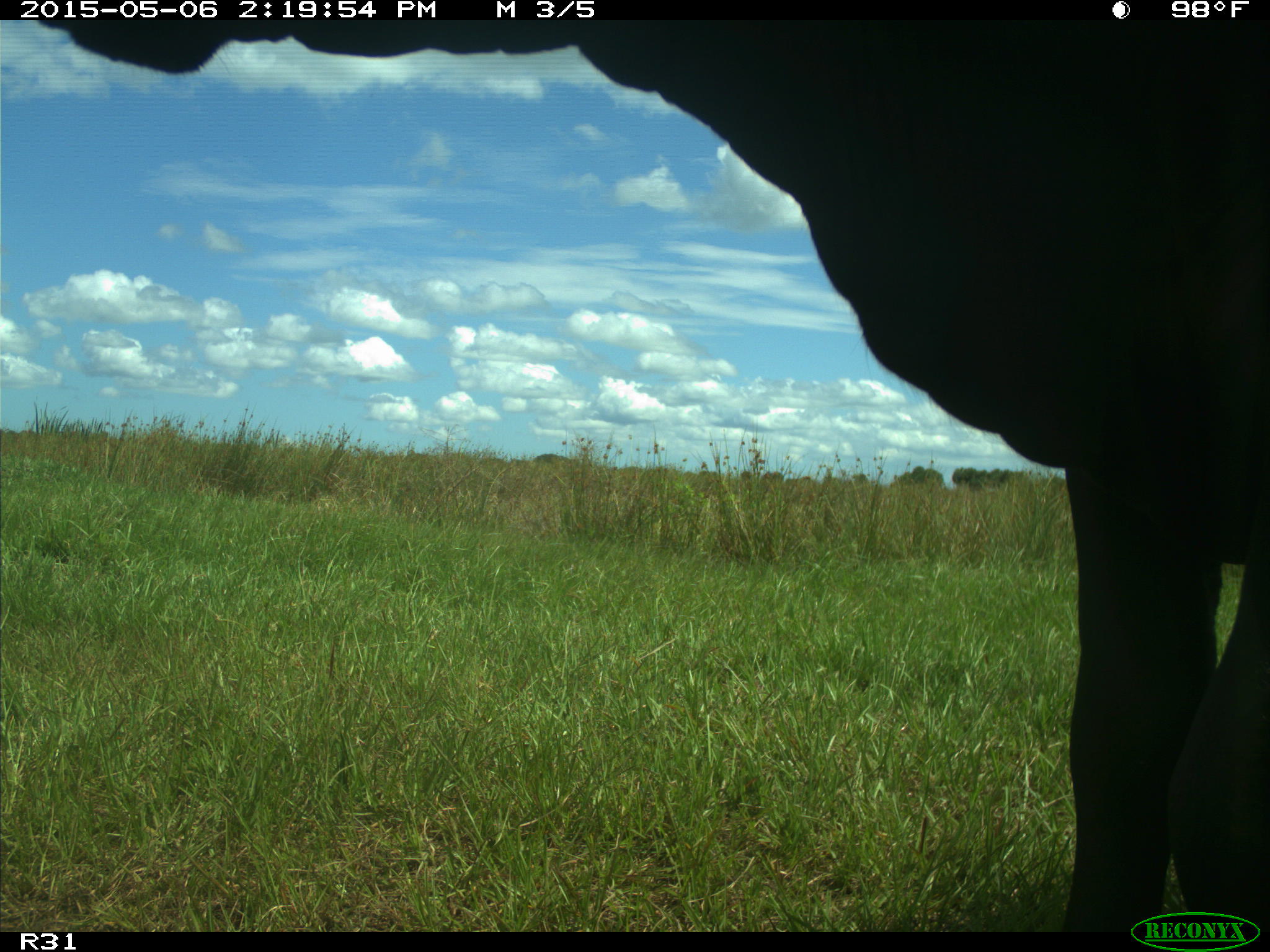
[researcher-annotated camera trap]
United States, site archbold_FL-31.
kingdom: Animalia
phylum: Chordata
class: Mammalia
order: Artiodactyla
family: Bovidae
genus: Bos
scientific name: Bos taurus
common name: domestic cow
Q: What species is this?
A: Bos taurus (domestic cow).